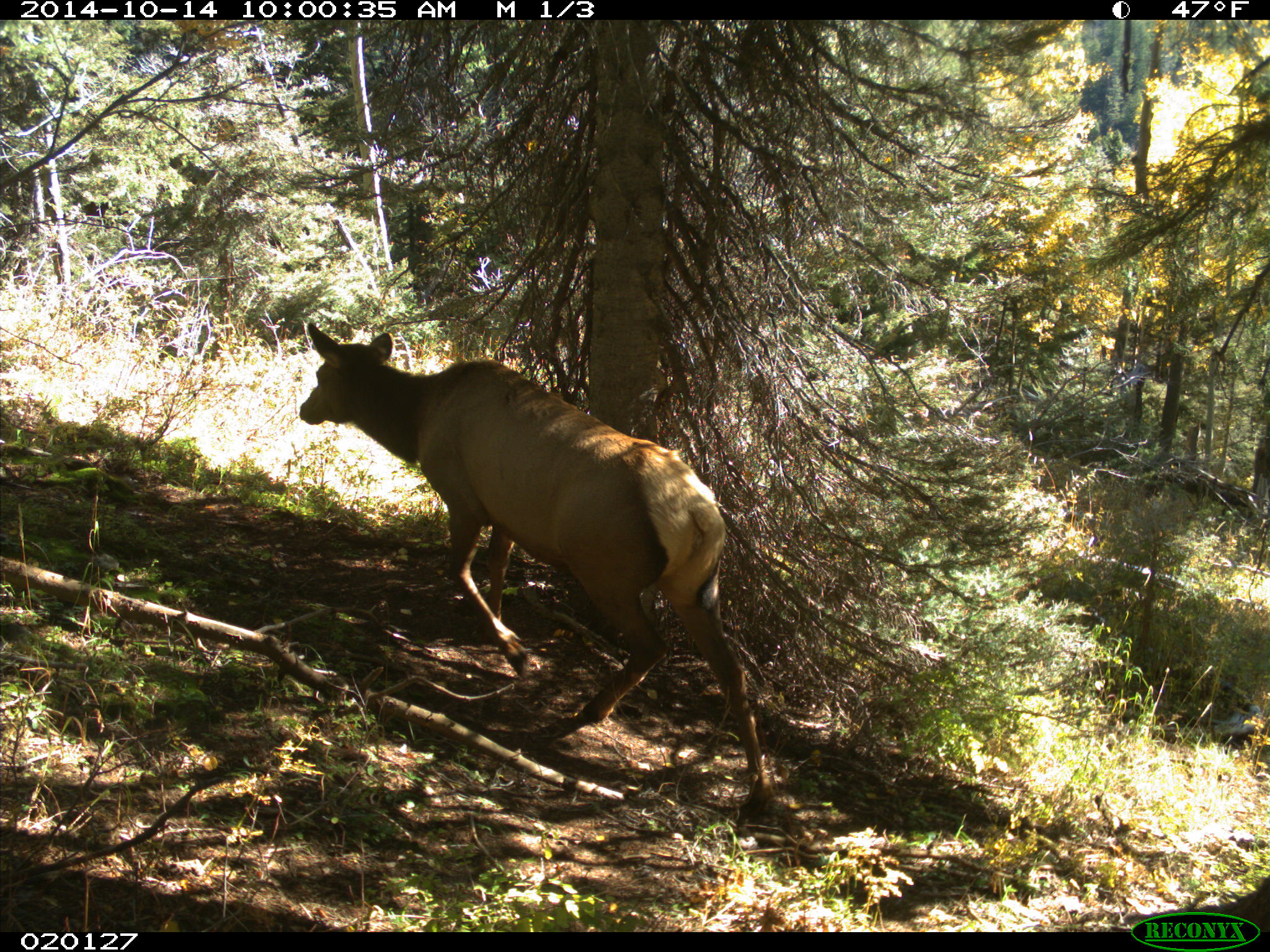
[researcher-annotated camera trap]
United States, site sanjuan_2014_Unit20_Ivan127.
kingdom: Animalia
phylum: Chordata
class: Mammalia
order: Artiodactyla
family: Cervidae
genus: Cervus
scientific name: Cervus elaphus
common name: red deer